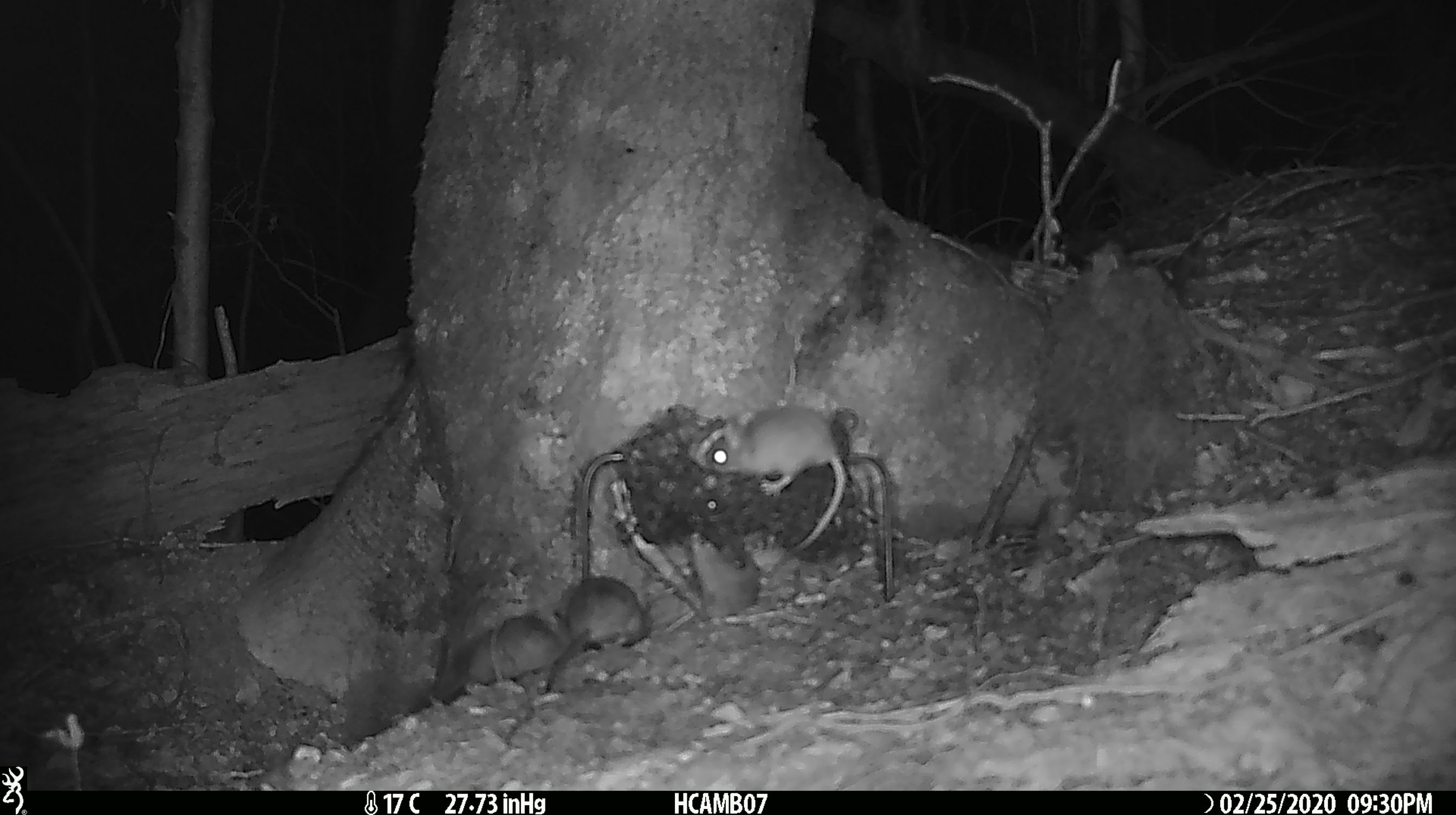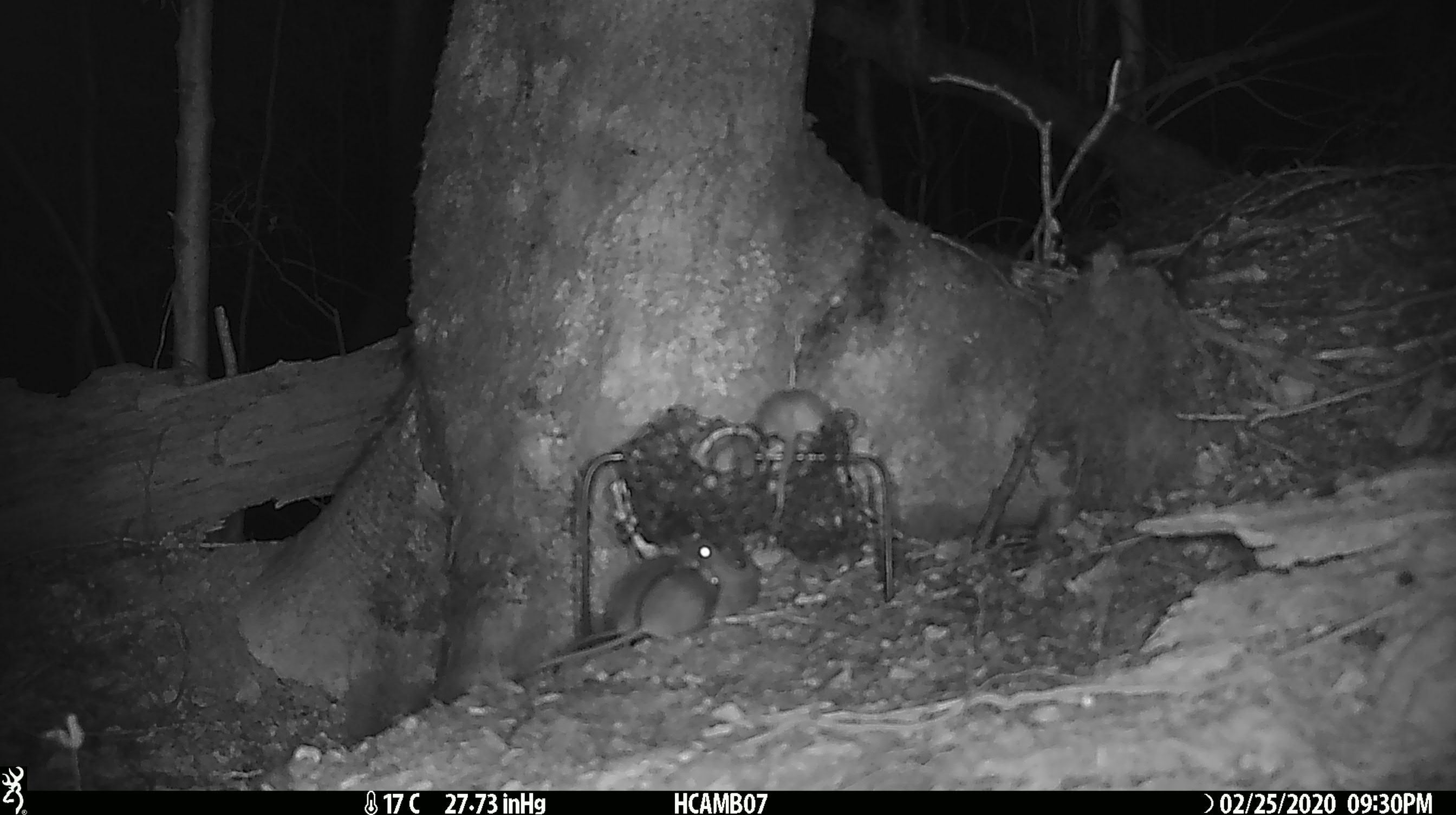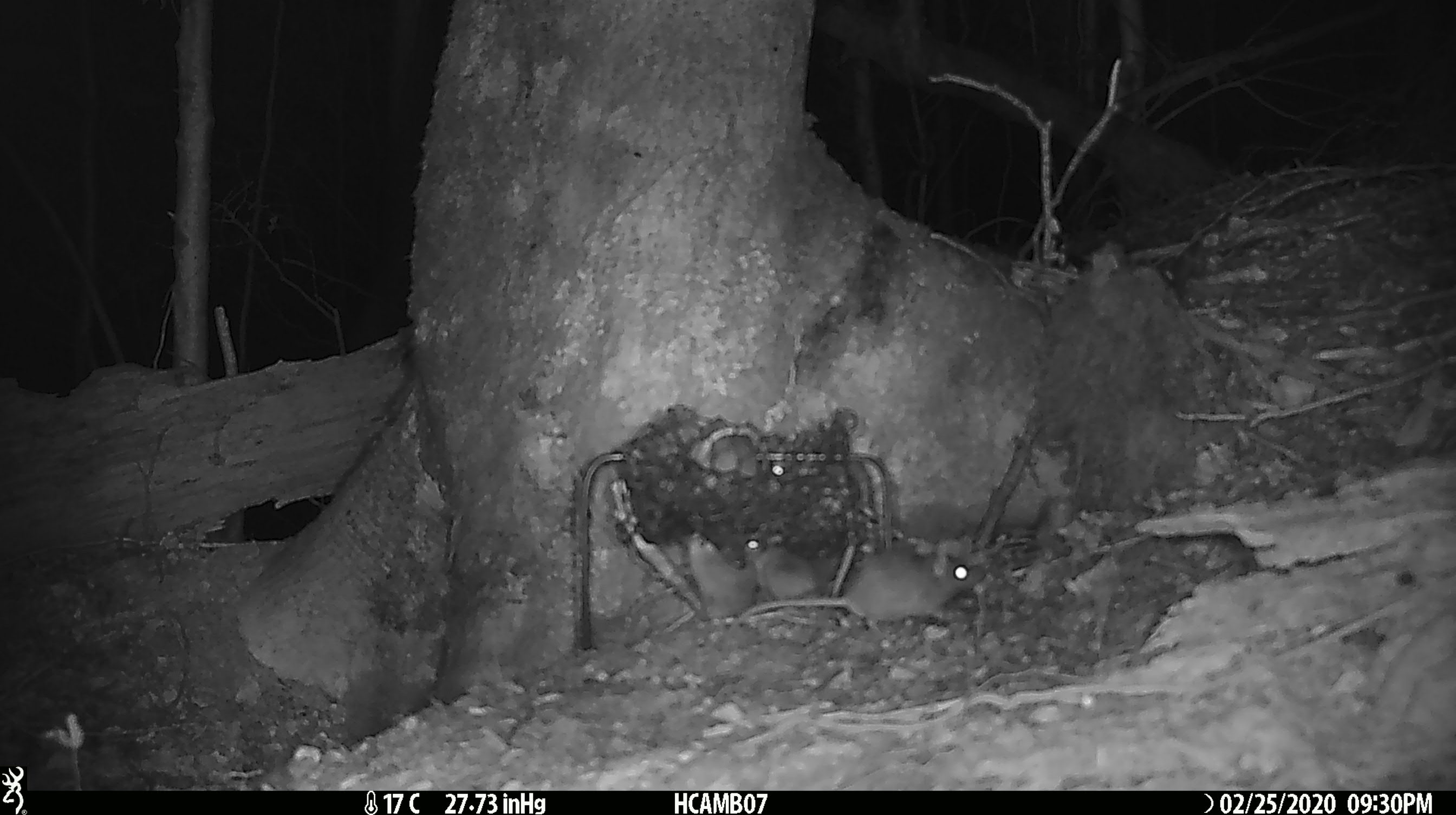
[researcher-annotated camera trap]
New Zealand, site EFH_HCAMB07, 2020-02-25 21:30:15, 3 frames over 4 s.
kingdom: Animalia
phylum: Chordata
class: Mammalia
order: Rodentia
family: Muridae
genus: Mus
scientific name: Mus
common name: mouse